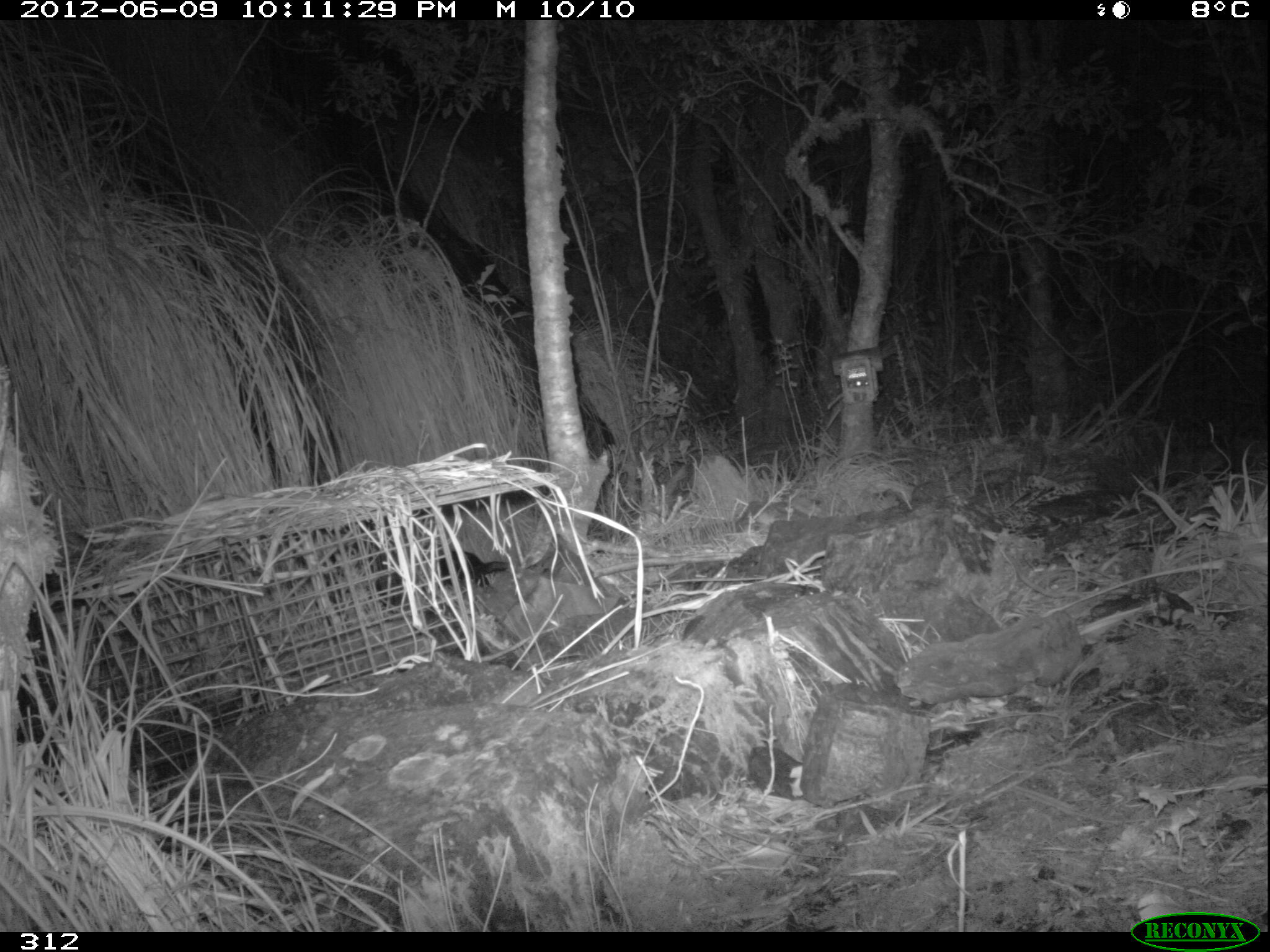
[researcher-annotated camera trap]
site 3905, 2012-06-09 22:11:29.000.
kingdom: Animalia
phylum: Chordata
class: Mammalia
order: Didelphimorphia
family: Didelphidae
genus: Didelphis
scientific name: Didelphis pernigra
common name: andean white-eared opossum